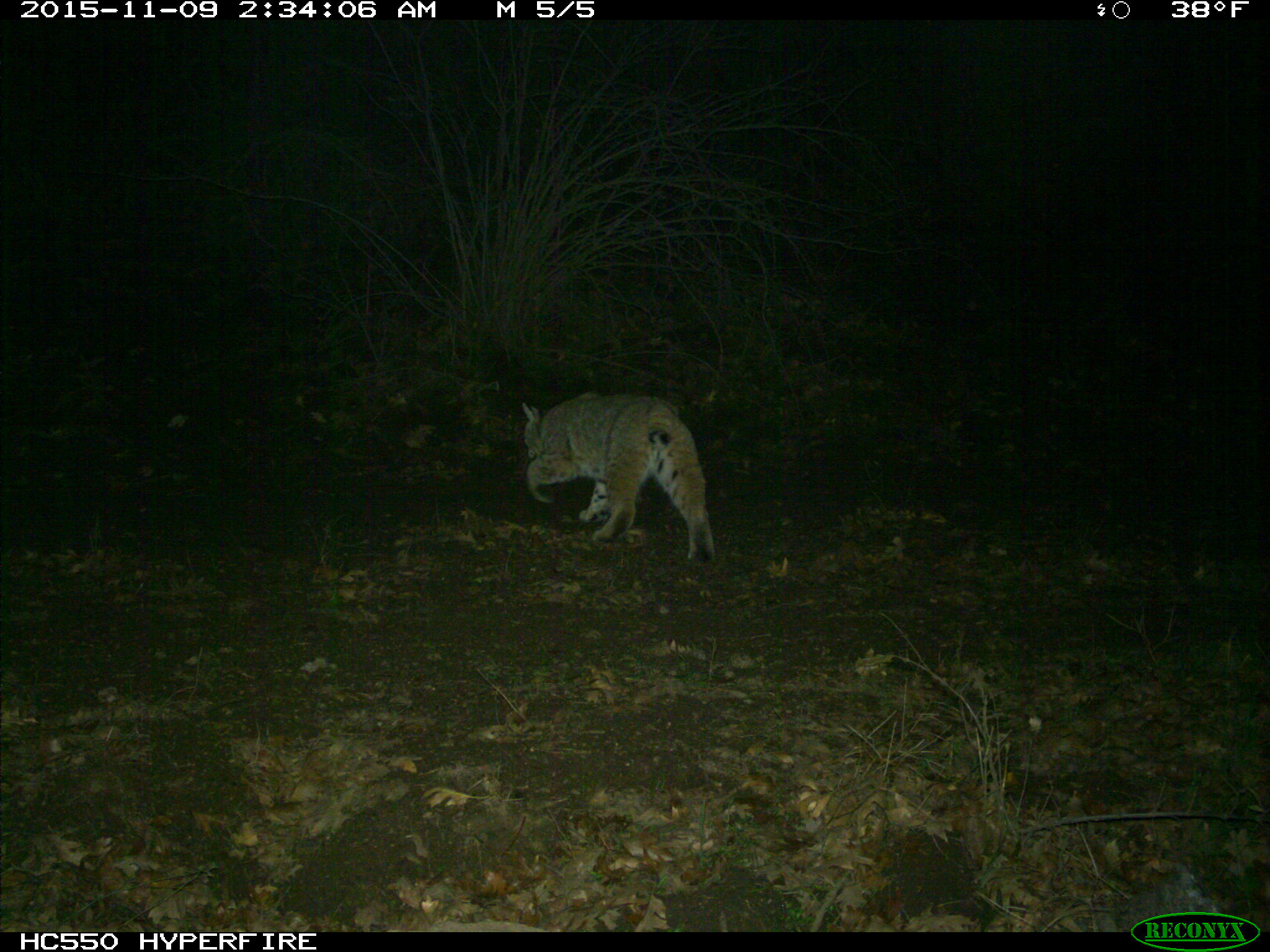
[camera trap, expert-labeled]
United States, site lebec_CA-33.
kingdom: Animalia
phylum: Chordata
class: Mammalia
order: Carnivora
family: Felidae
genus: Lynx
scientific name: Lynx rufus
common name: bobcat